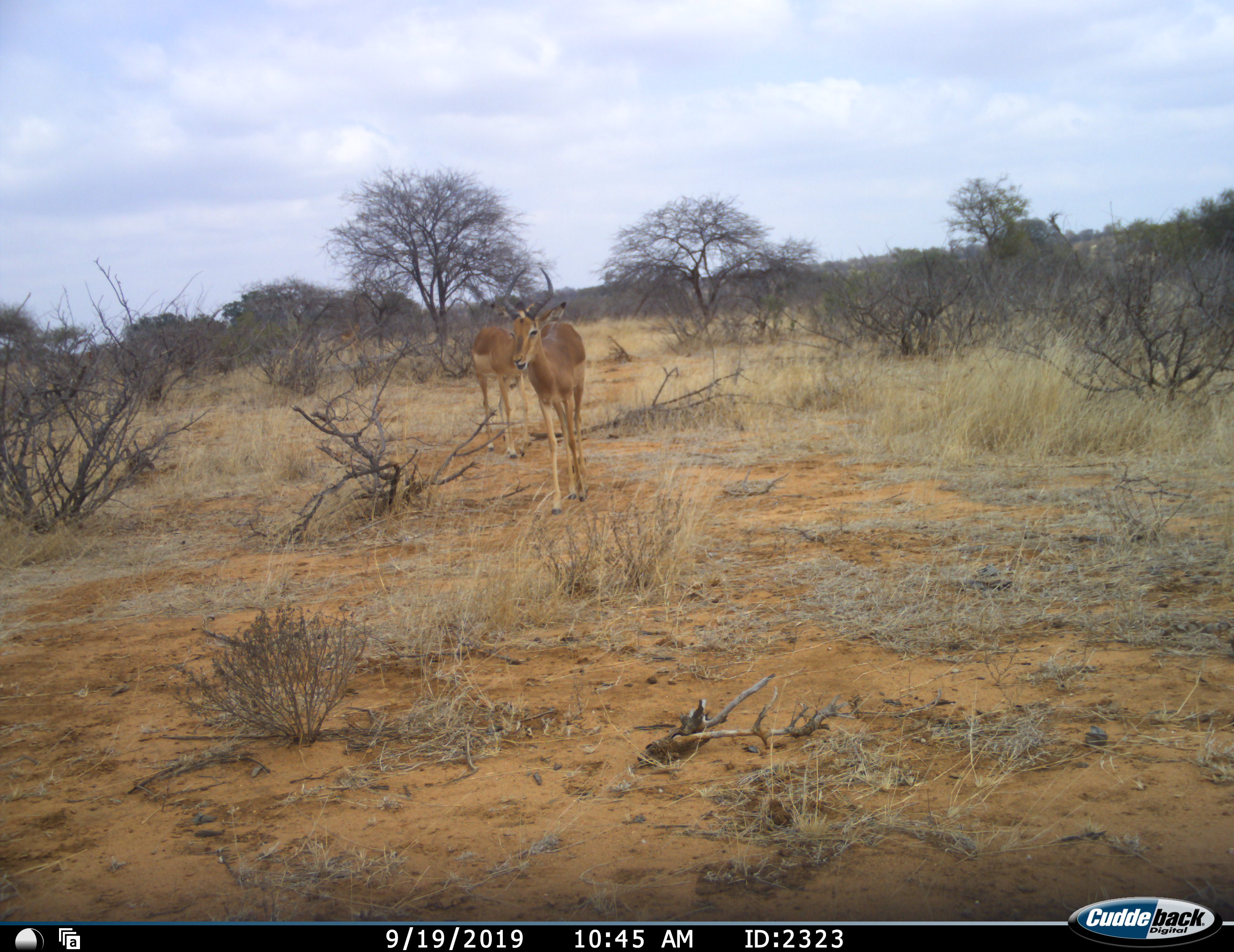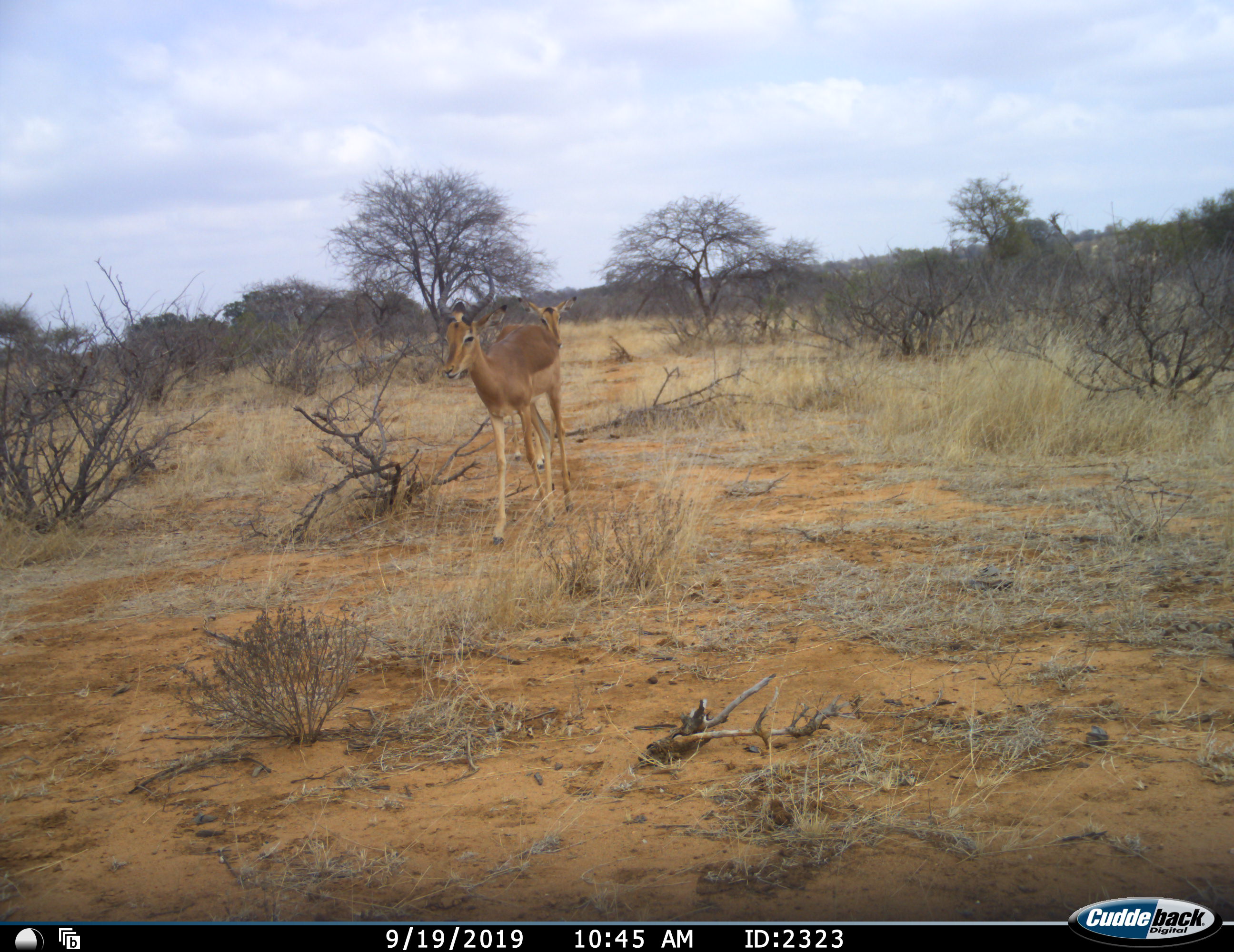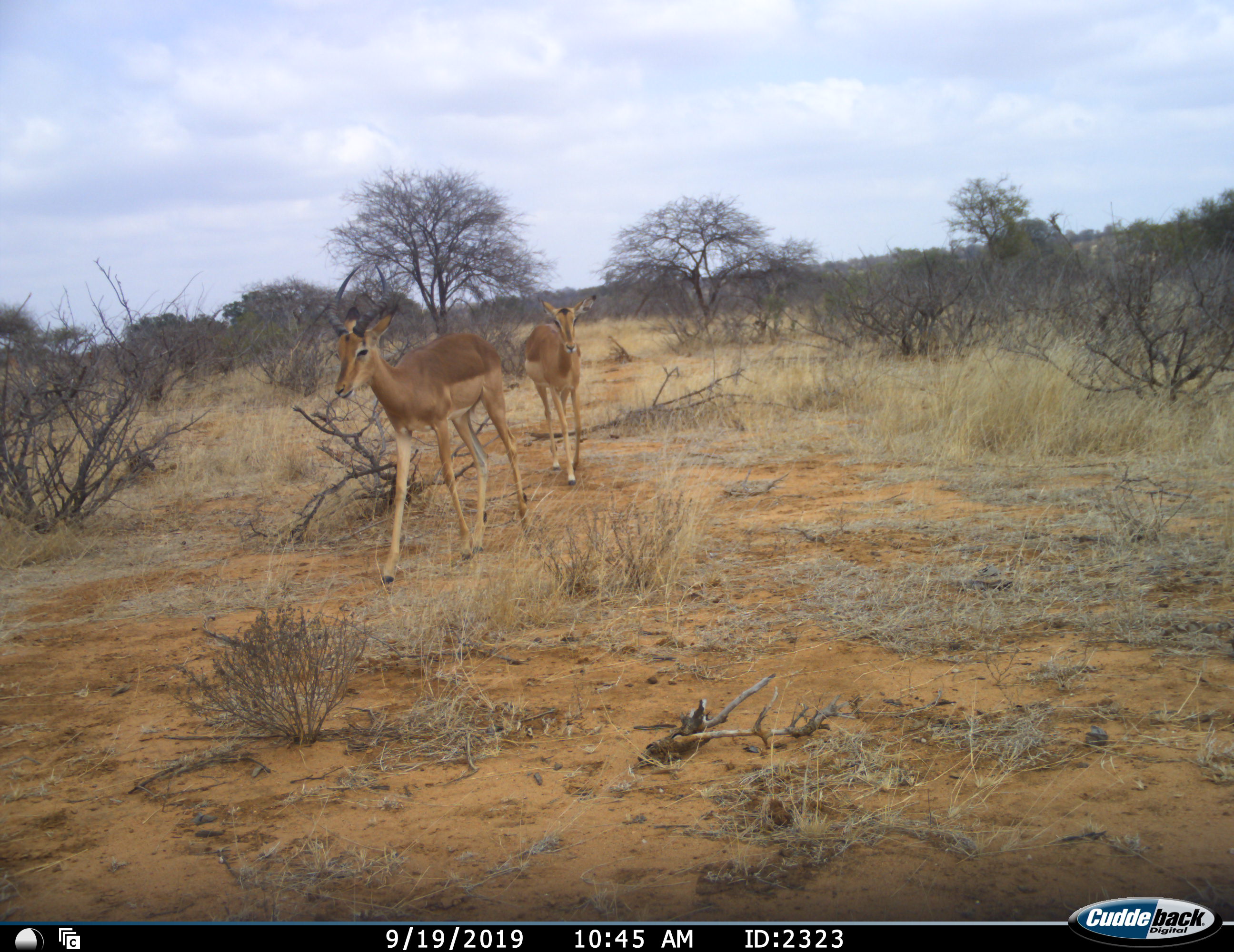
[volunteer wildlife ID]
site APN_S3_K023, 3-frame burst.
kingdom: Animalia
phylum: Chordata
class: Mammalia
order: Artiodactyla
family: Bovidae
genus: Aepyceros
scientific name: Aepyceros melampus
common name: impala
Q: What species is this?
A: Impala (Aepyceros melampus).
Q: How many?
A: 2.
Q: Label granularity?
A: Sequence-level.